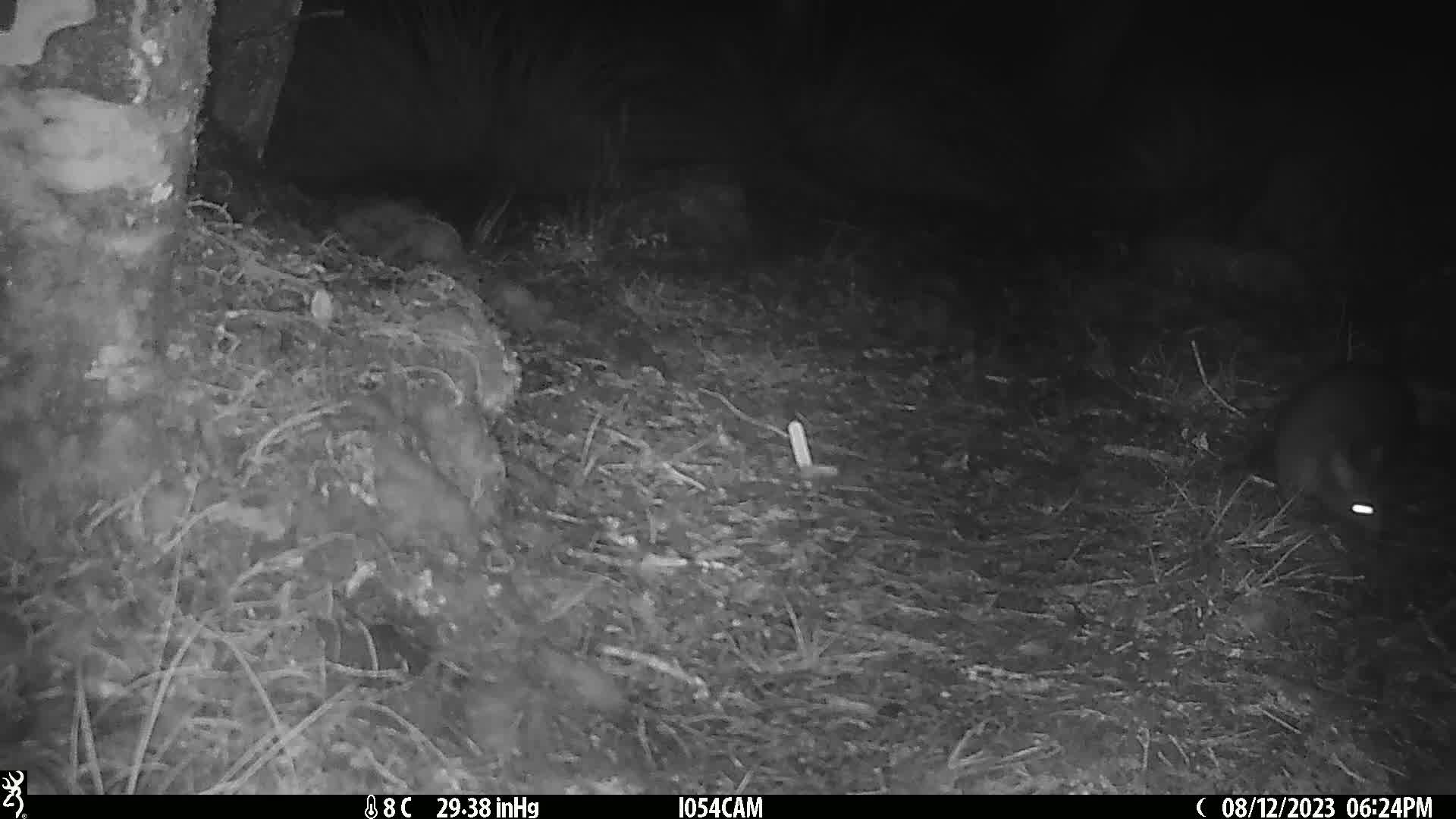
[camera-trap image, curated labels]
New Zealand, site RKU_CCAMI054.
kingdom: Animalia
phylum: Chordata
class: Mammalia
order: Diprotodontia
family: Phalangeridae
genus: Trichosurus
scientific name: Trichosurus vulpecula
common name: common brushtail possum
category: possum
Possum (common brushtail possum) (Trichosurus vulpecula).